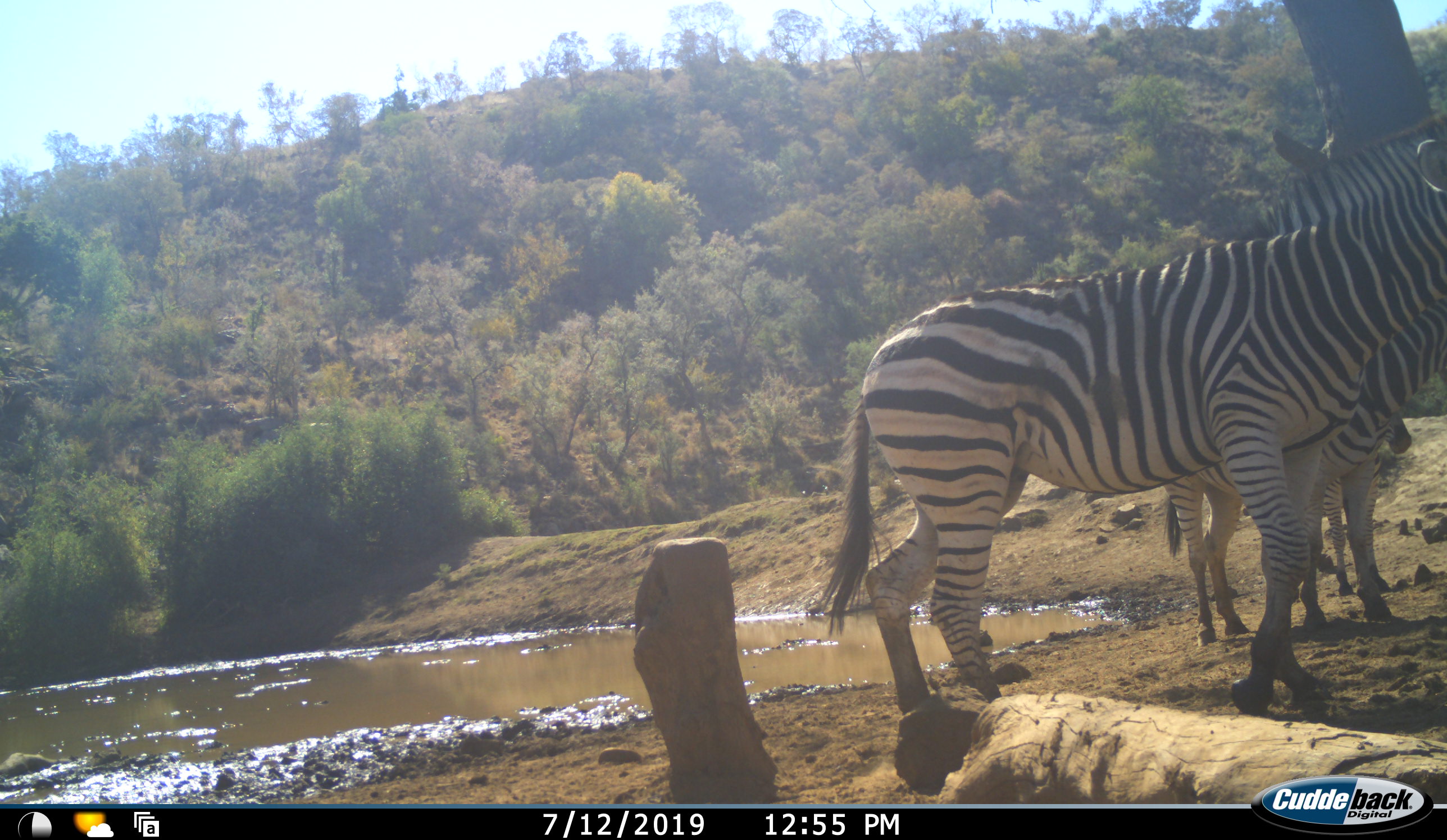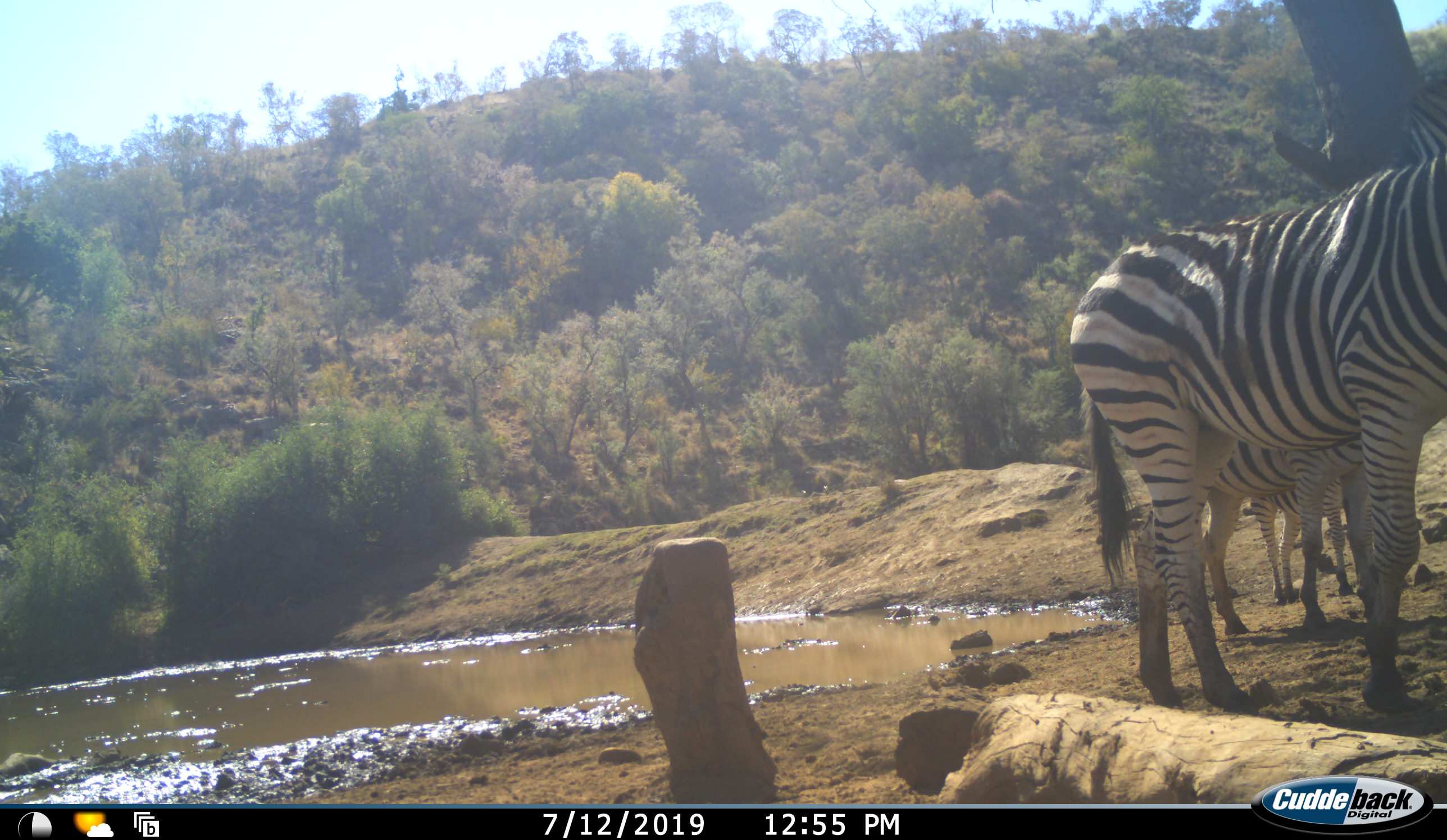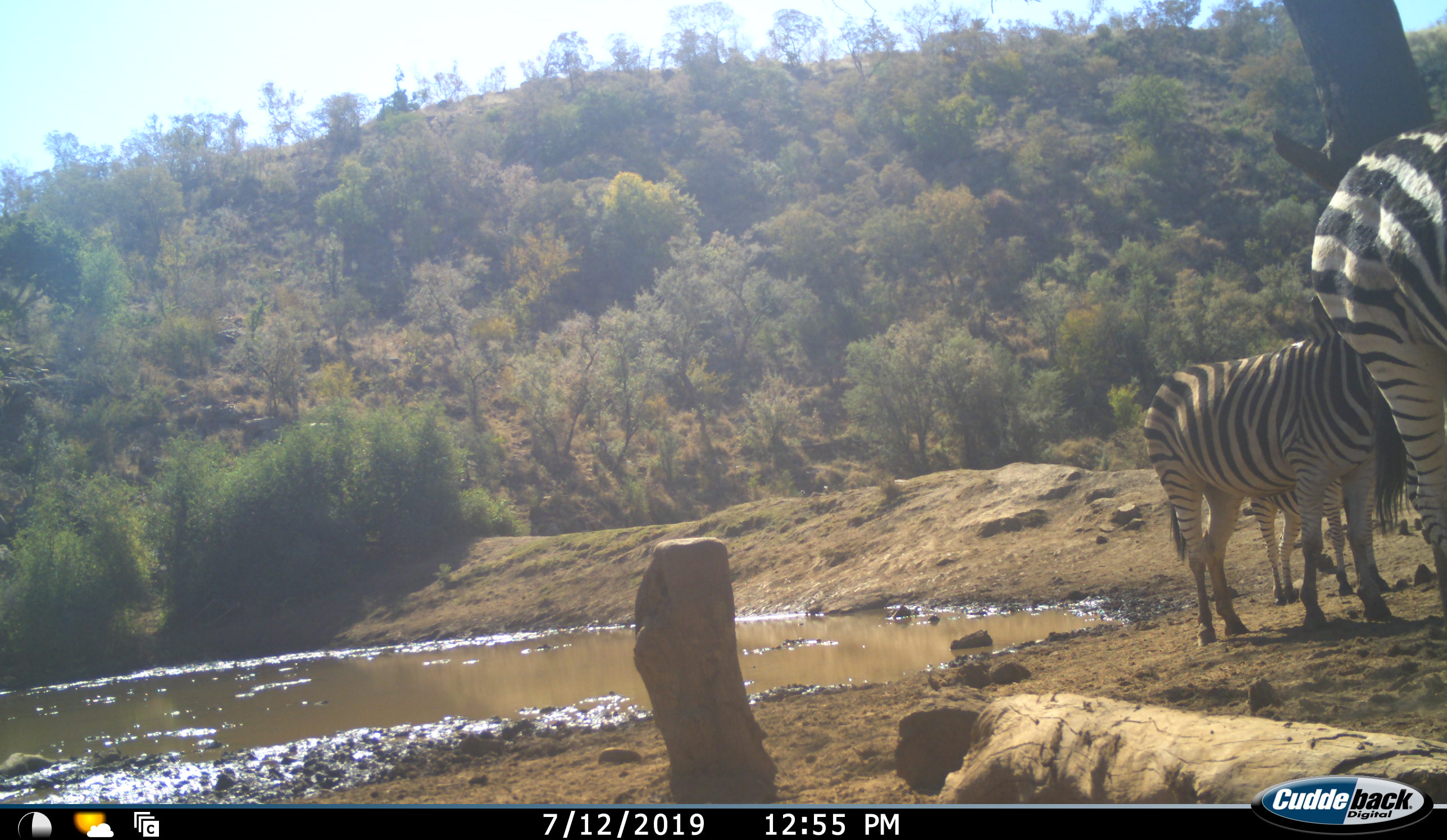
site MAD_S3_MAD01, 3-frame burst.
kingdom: Animalia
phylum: Chordata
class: Mammalia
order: Perissodactyla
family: Equidae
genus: Equus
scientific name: Equus quagga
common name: plains zebra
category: zebraplains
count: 3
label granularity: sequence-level